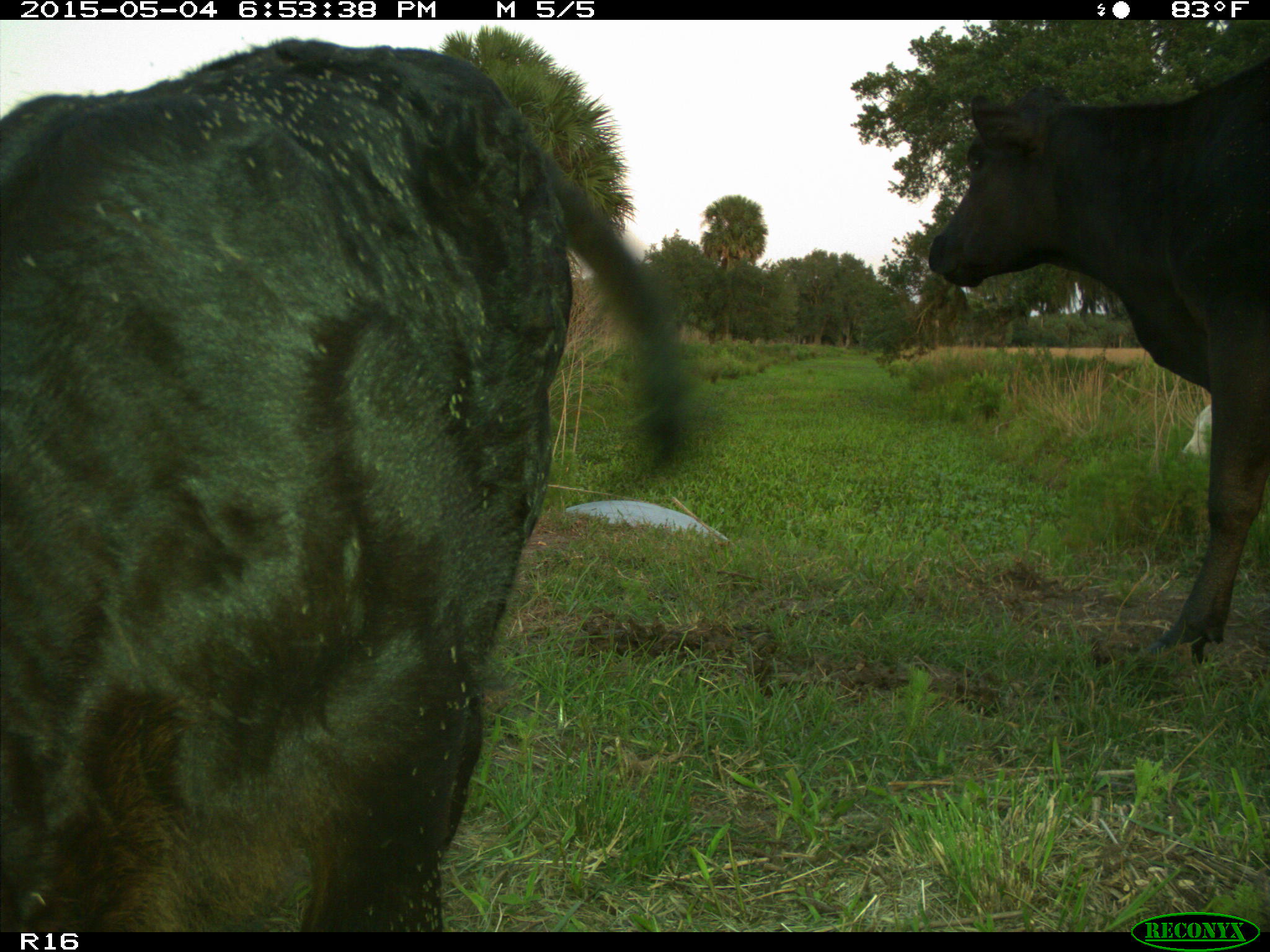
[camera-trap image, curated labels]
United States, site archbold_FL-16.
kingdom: Animalia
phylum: Chordata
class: Mammalia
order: Artiodactyla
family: Bovidae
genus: Bos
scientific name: Bos taurus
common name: domestic cow